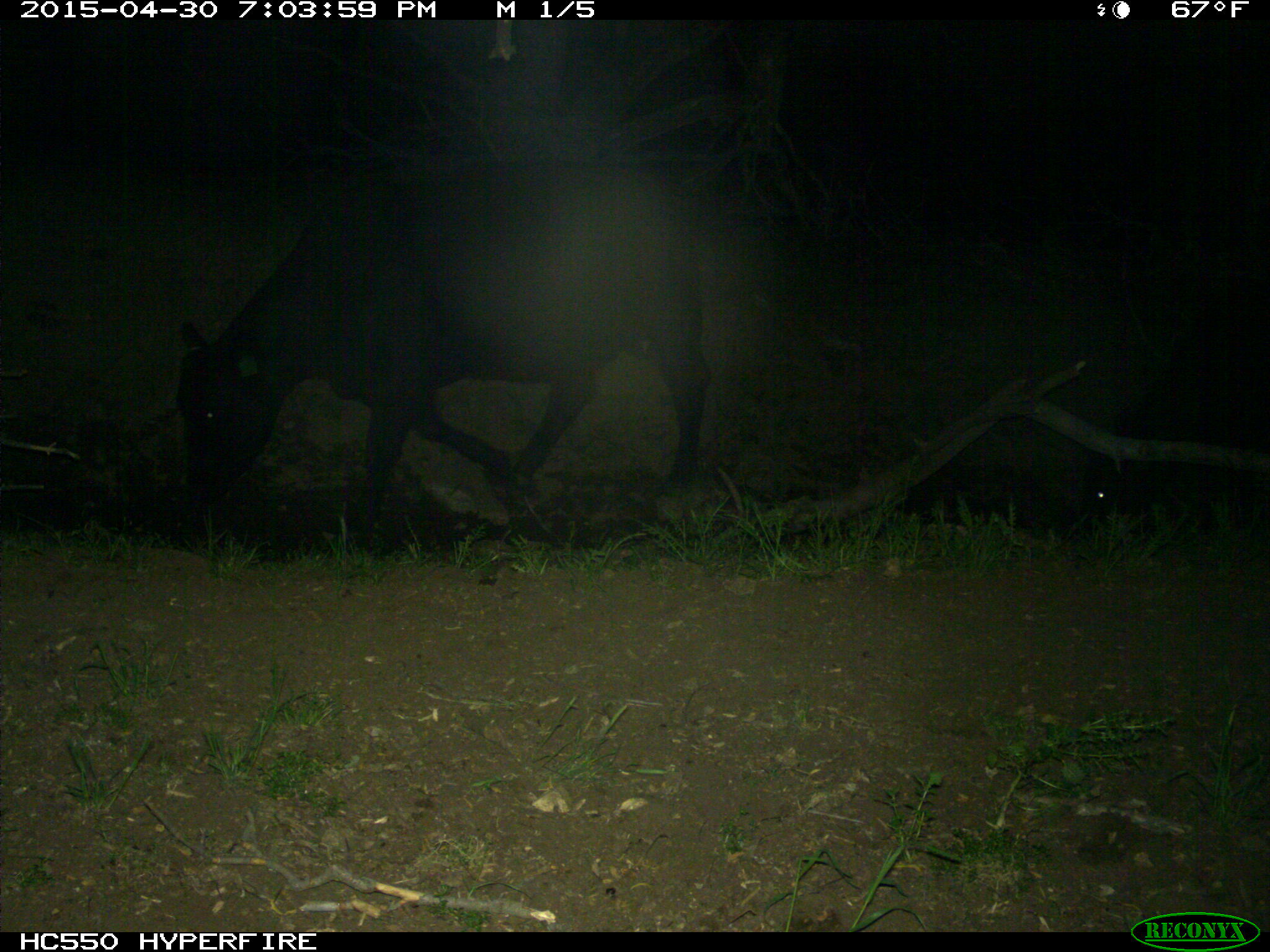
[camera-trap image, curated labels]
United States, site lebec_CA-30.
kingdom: Animalia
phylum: Chordata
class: Mammalia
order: Artiodactyla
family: Bovidae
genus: Bos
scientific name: Bos taurus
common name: domestic cow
Bos taurus (domestic cow).